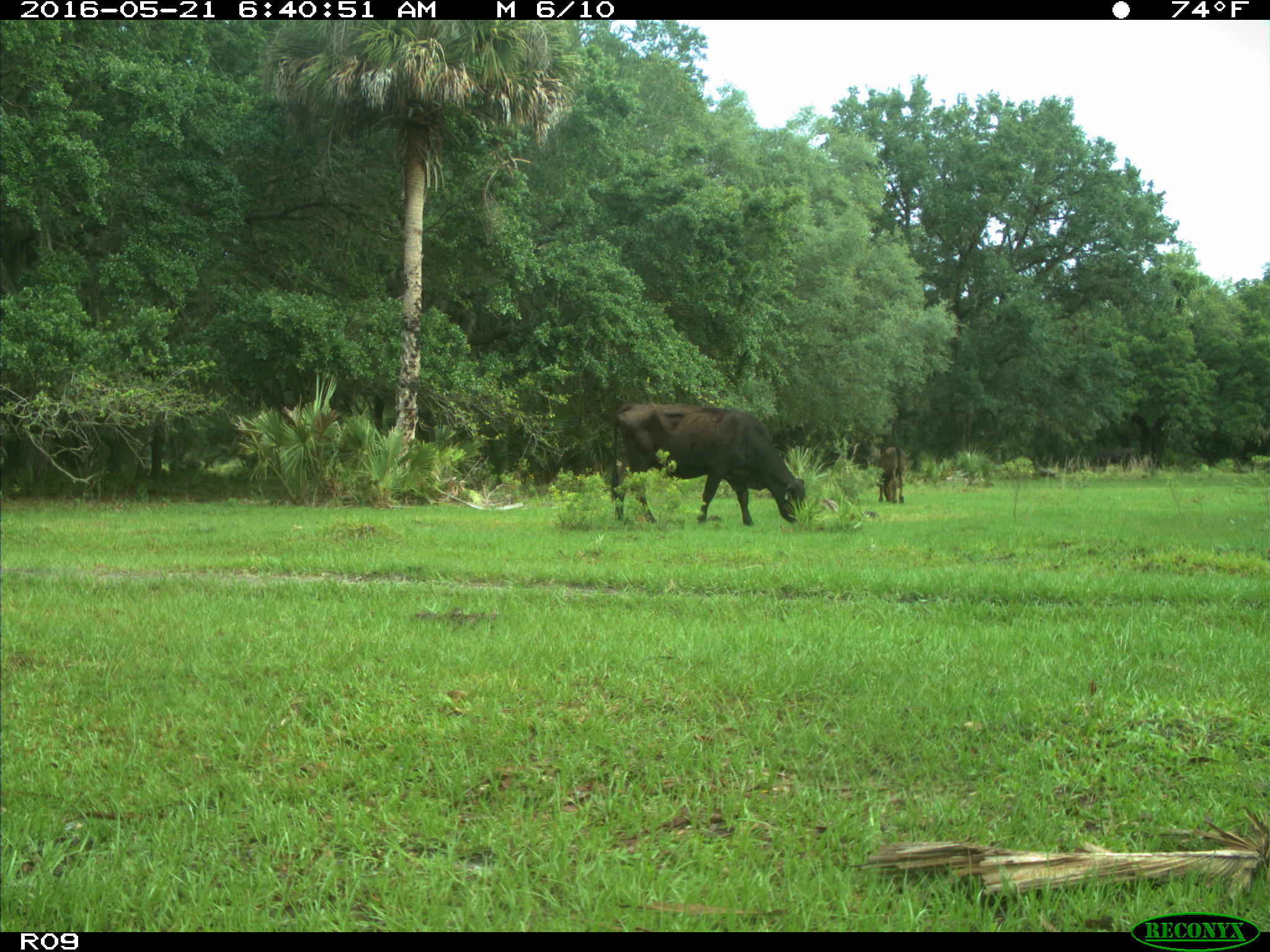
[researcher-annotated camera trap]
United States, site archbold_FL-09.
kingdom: Animalia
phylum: Chordata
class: Mammalia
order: Artiodactyla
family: Bovidae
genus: Bos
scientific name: Bos taurus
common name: domestic cow